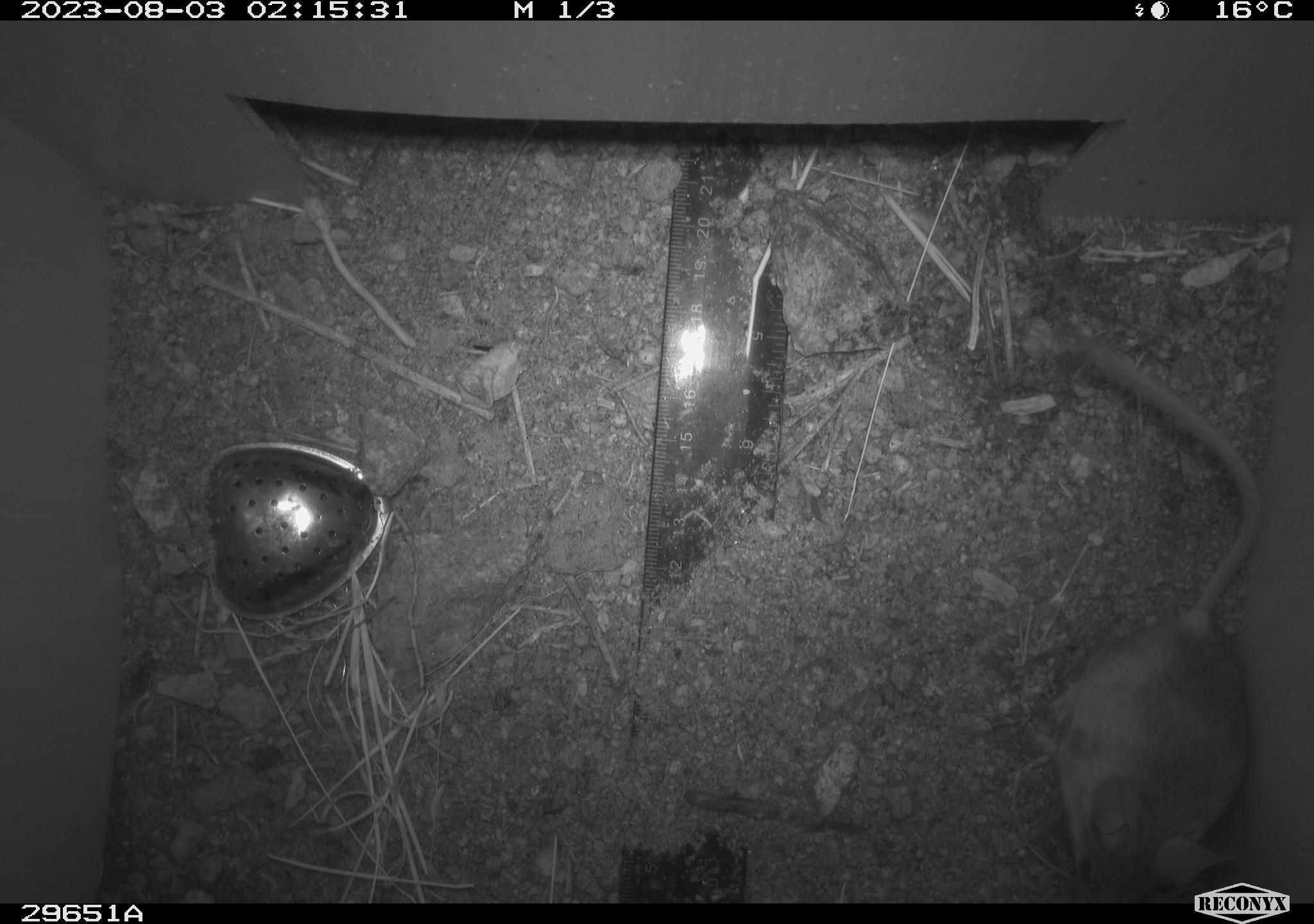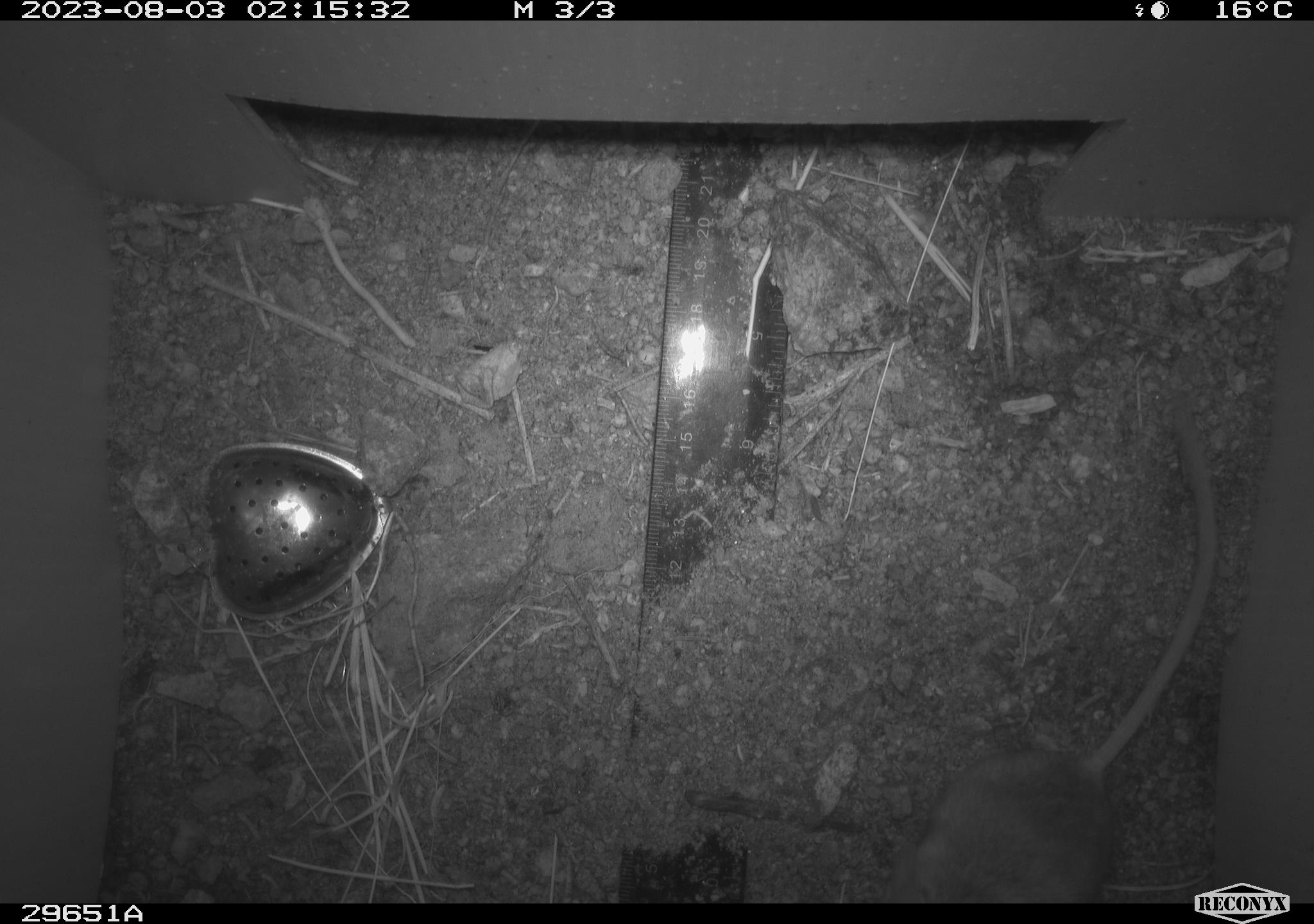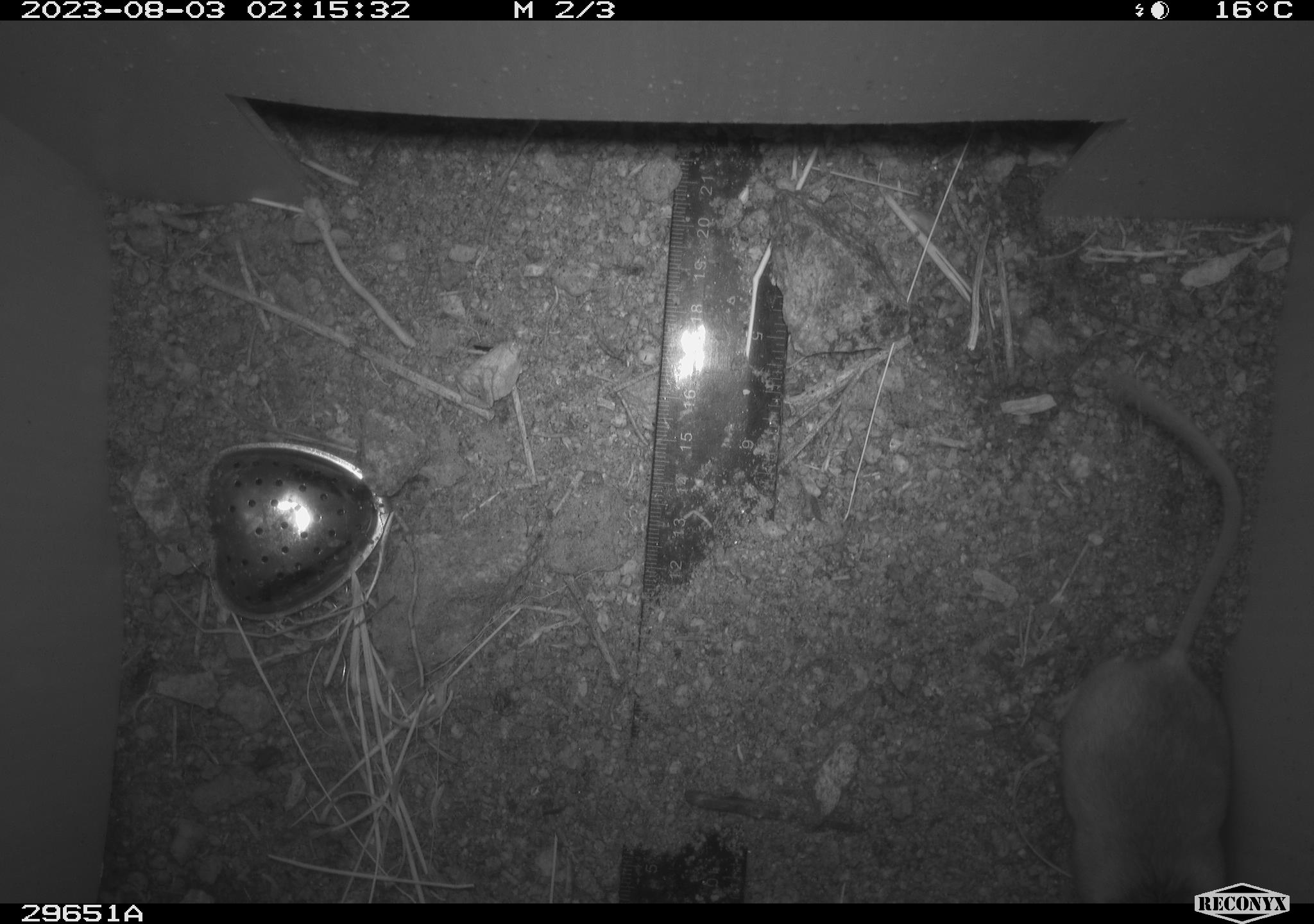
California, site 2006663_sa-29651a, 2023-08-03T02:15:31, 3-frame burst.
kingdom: Animalia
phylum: Chordata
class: Mammalia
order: Rodentia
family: Cricetidae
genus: Peromyscus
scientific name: Peromyscus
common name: deer mice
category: peromyscus species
Peromyscus species (deer mice) (Peromyscus).